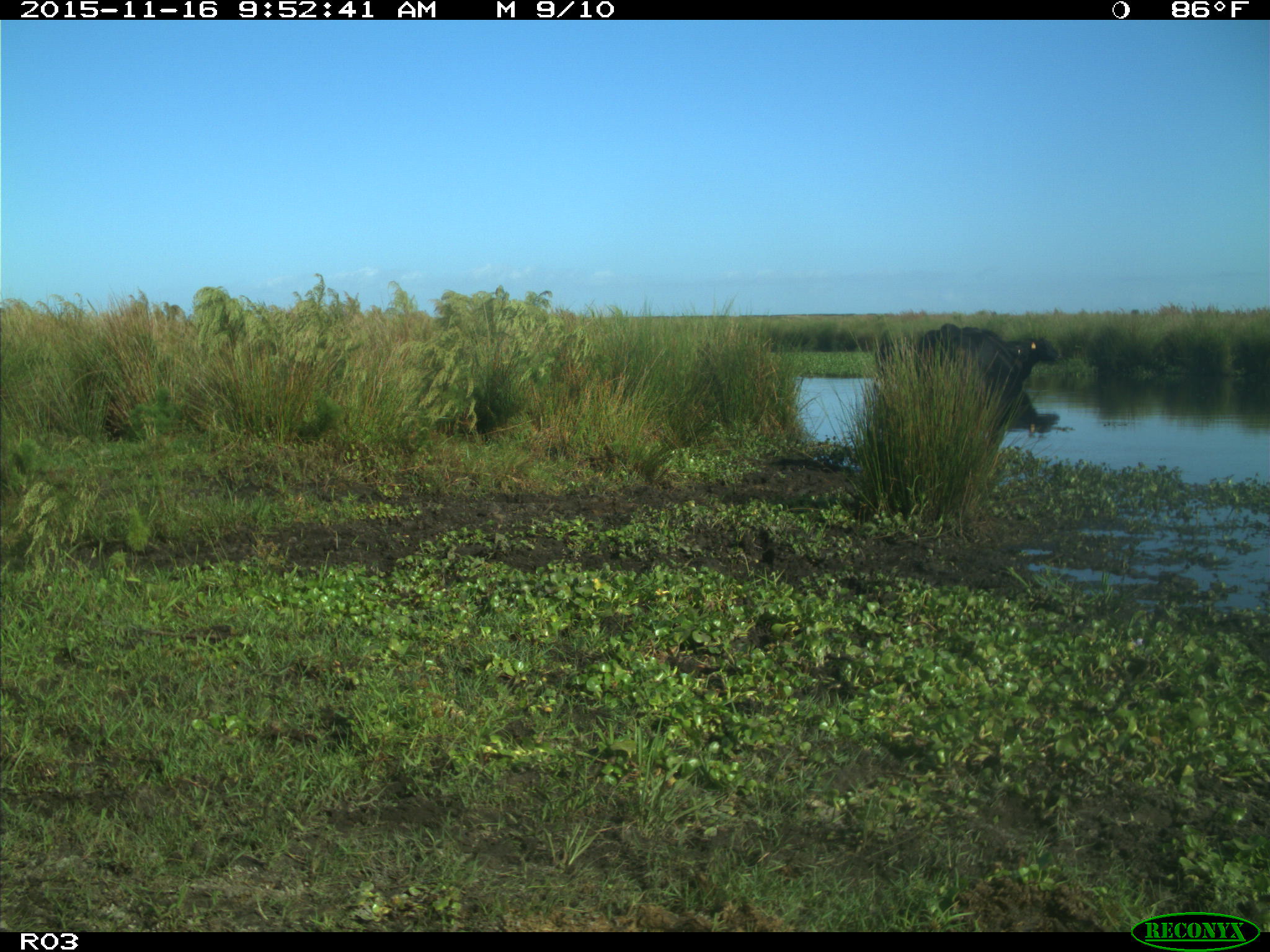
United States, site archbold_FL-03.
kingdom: Animalia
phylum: Chordata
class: Mammalia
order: Artiodactyla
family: Bovidae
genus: Bos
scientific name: Bos taurus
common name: domestic cow